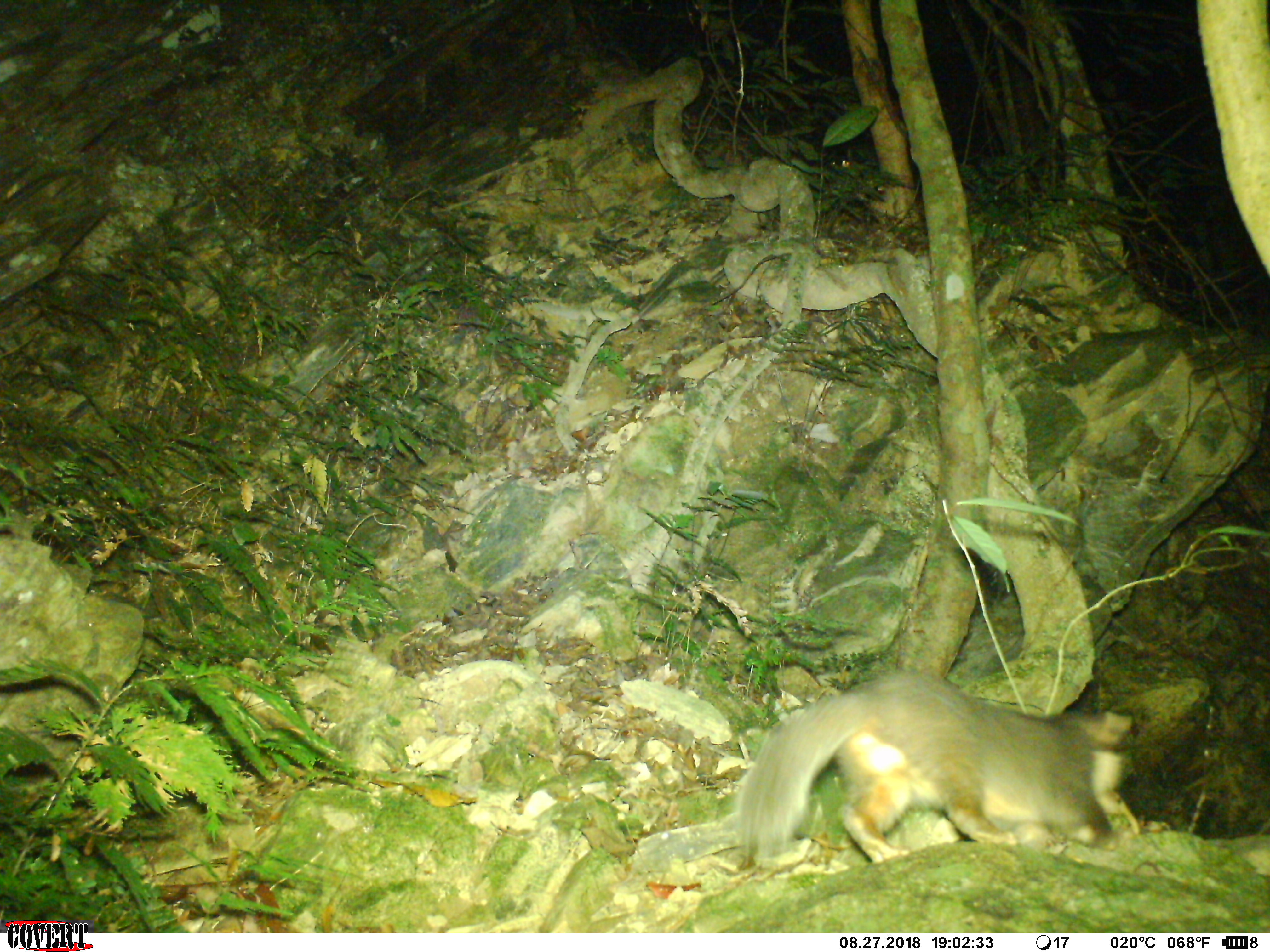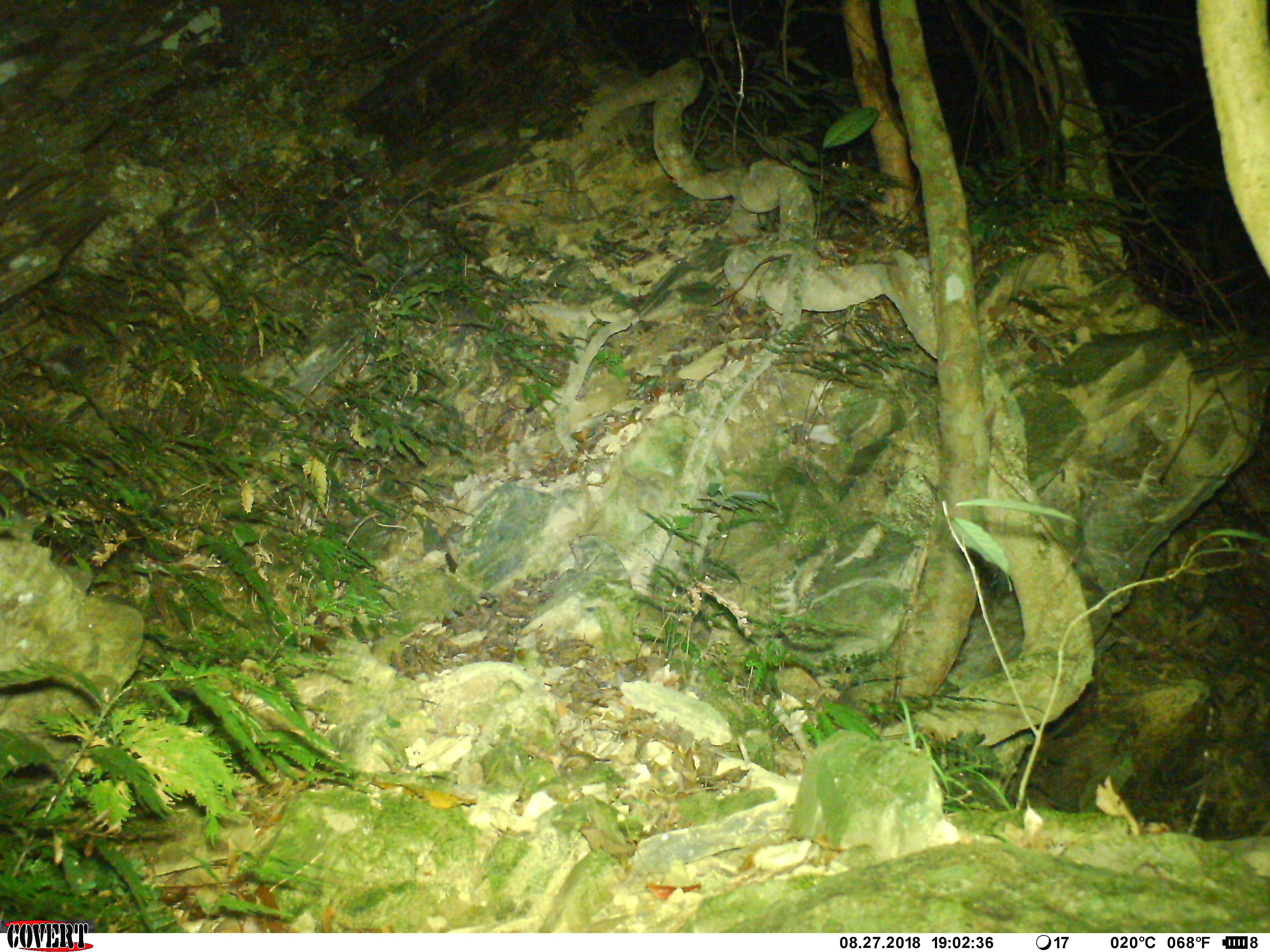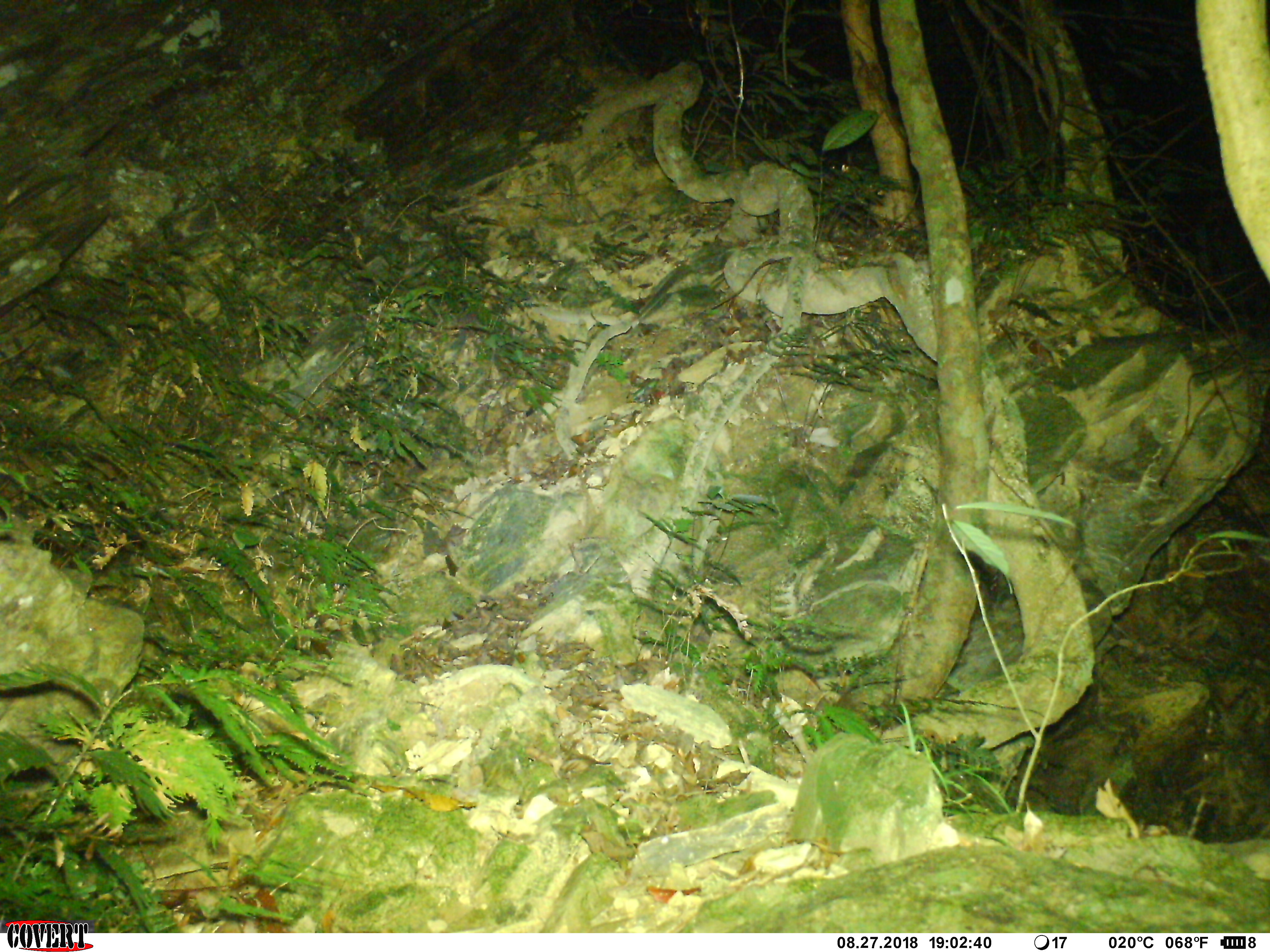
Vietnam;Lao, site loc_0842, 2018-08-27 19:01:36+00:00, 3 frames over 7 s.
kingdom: Animalia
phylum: Chordata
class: Mammalia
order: Carnivora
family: Mustelidae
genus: Melogale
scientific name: Melogale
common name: ferret badger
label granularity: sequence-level